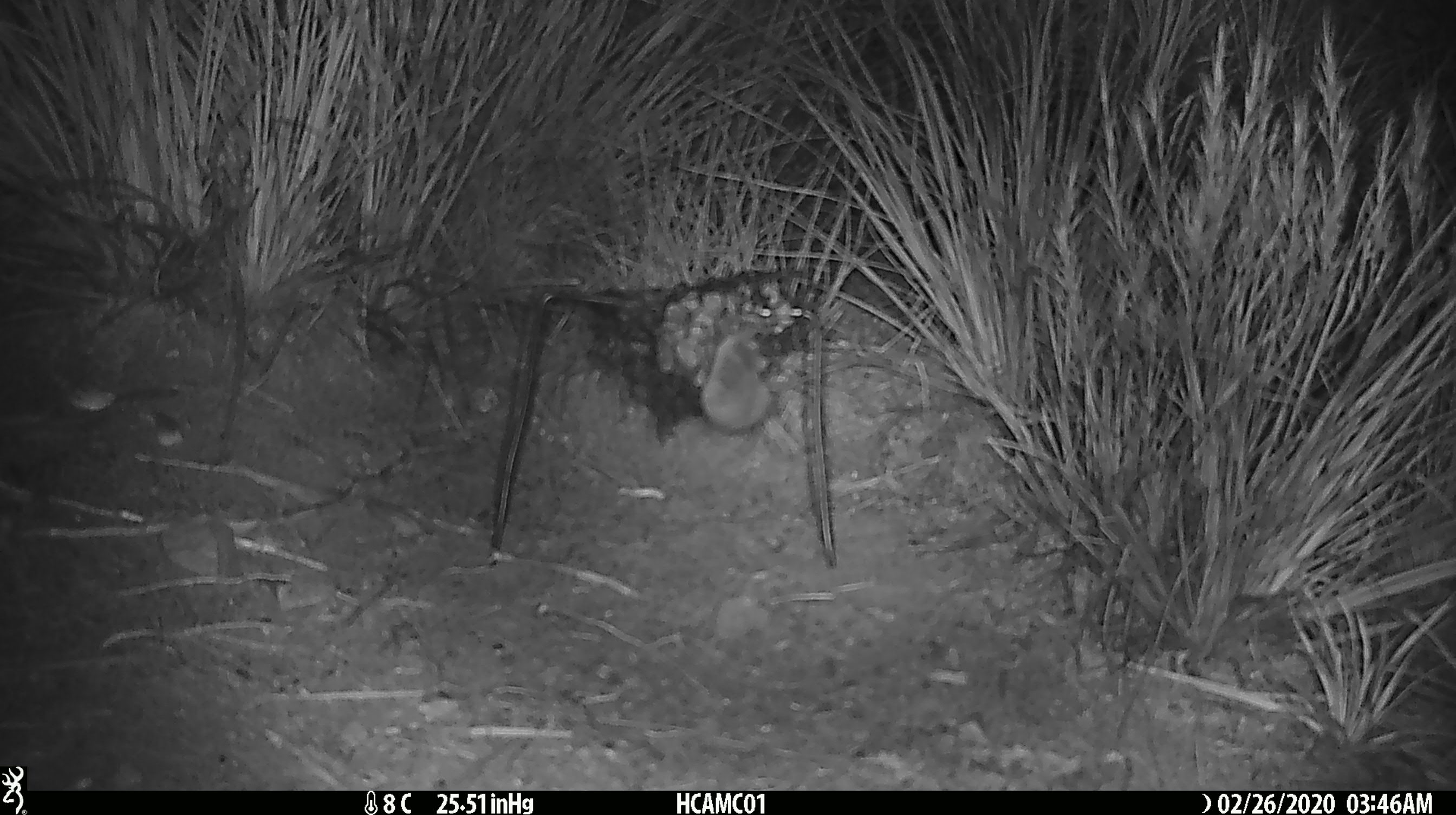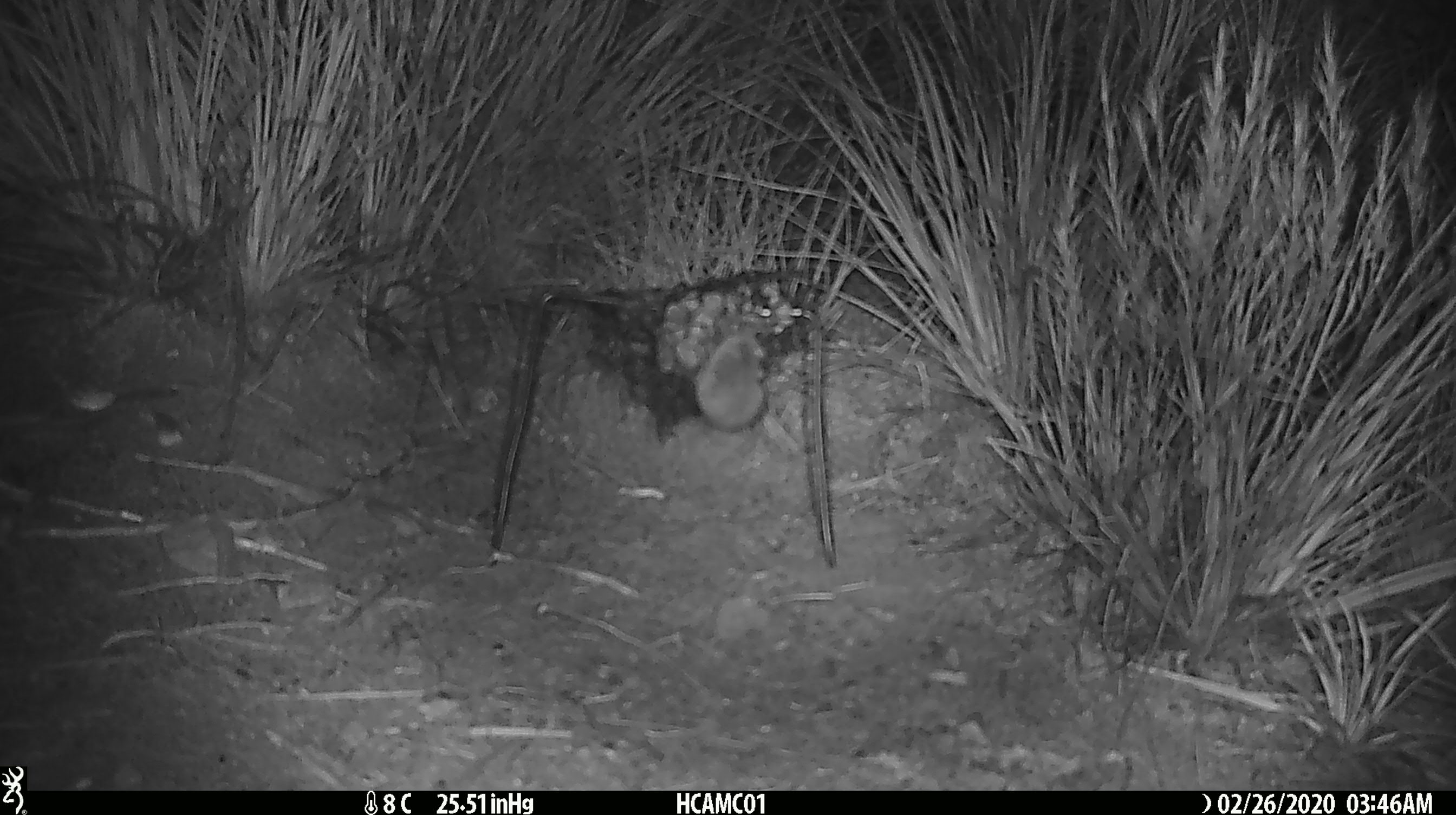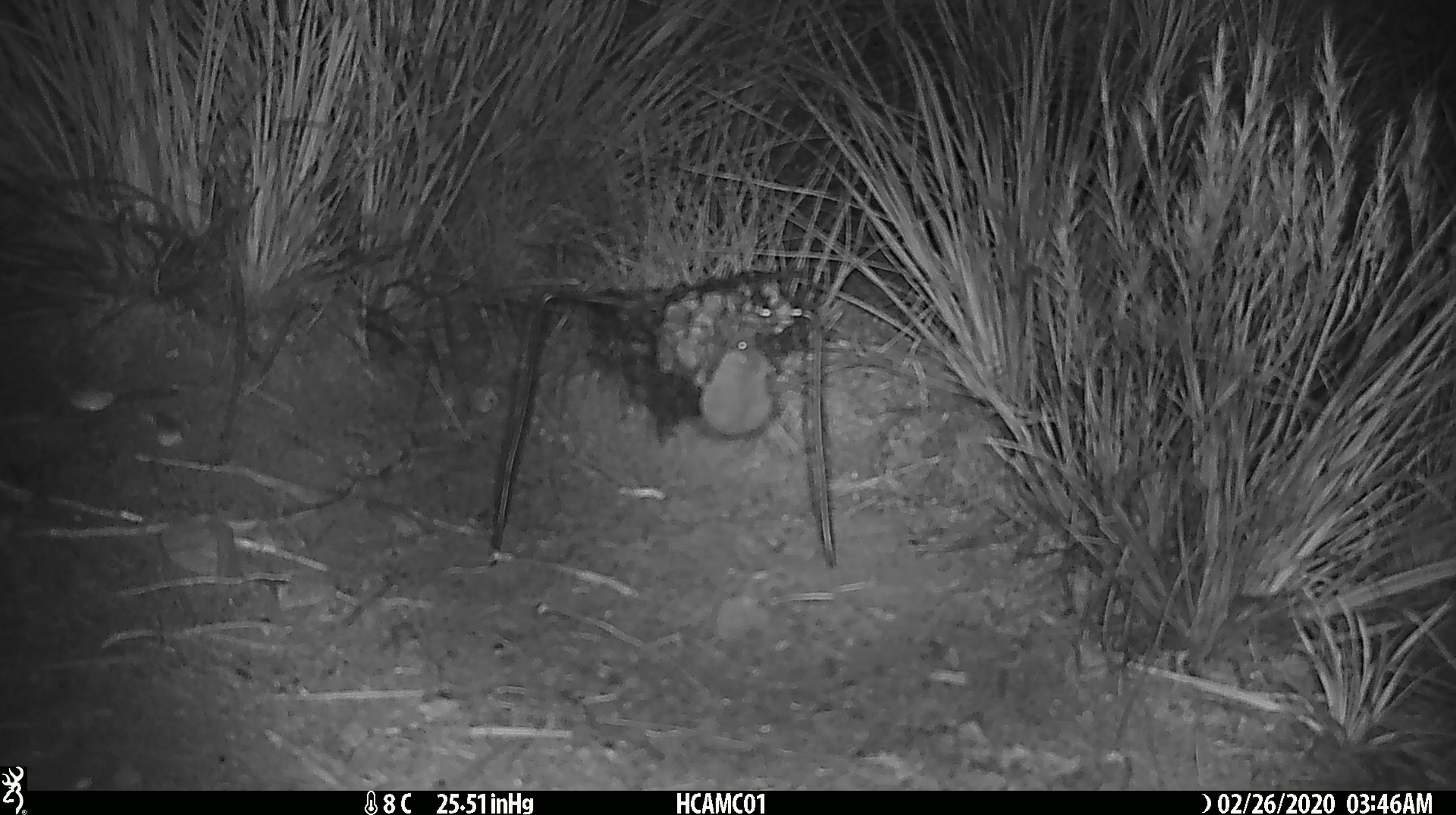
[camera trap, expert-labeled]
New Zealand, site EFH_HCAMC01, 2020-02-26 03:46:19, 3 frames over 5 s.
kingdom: Animalia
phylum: Chordata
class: Mammalia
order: Rodentia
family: Muridae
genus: Mus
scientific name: Mus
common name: mouse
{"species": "mouse (Mus)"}